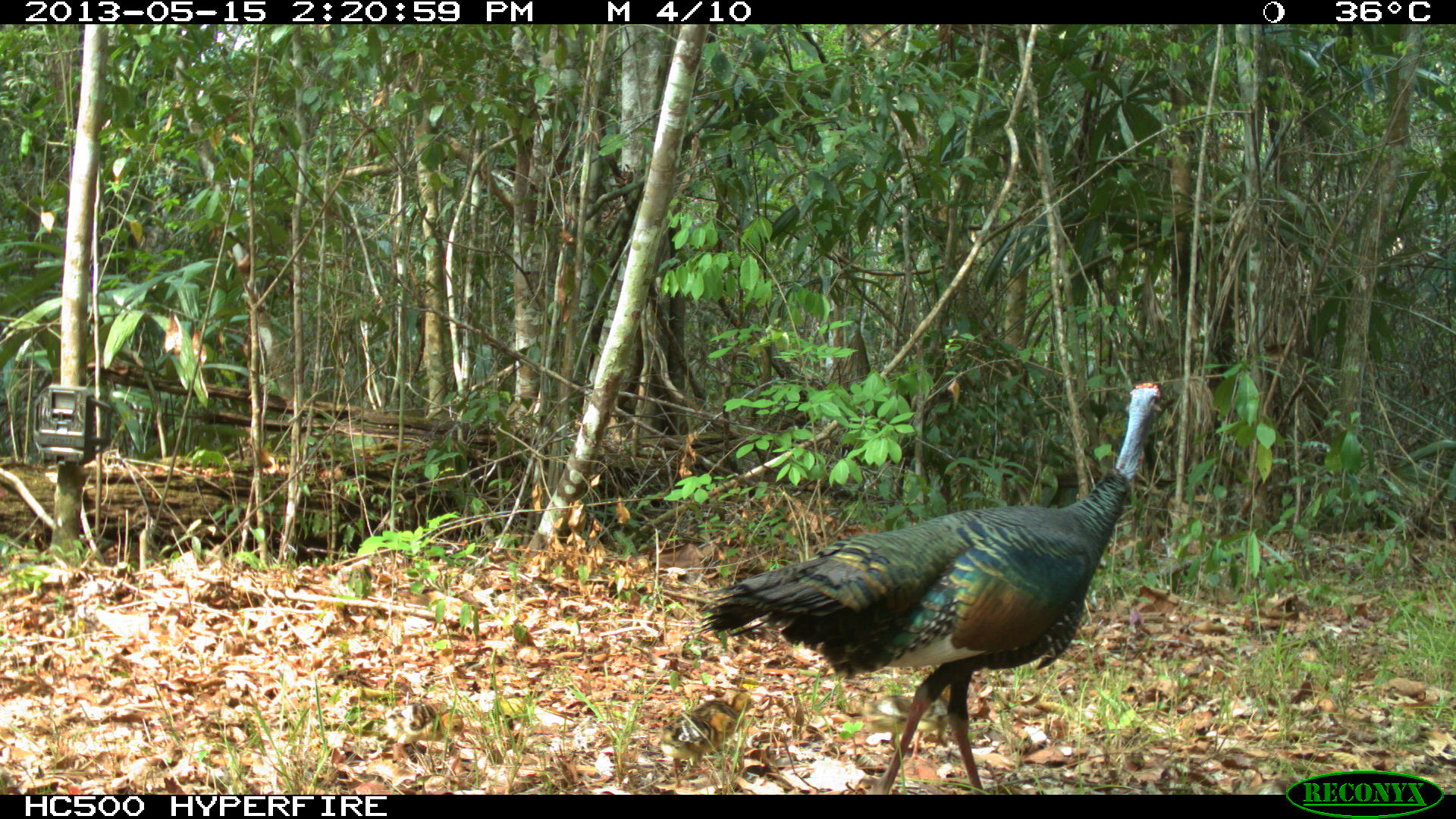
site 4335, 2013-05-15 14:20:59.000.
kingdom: Animalia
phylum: Chordata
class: Aves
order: Galliformes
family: Phasianidae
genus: Meleagris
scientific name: Meleagris ocellata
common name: ocellated turkey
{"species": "Meleagris ocellata (ocellated turkey)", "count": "1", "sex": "female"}